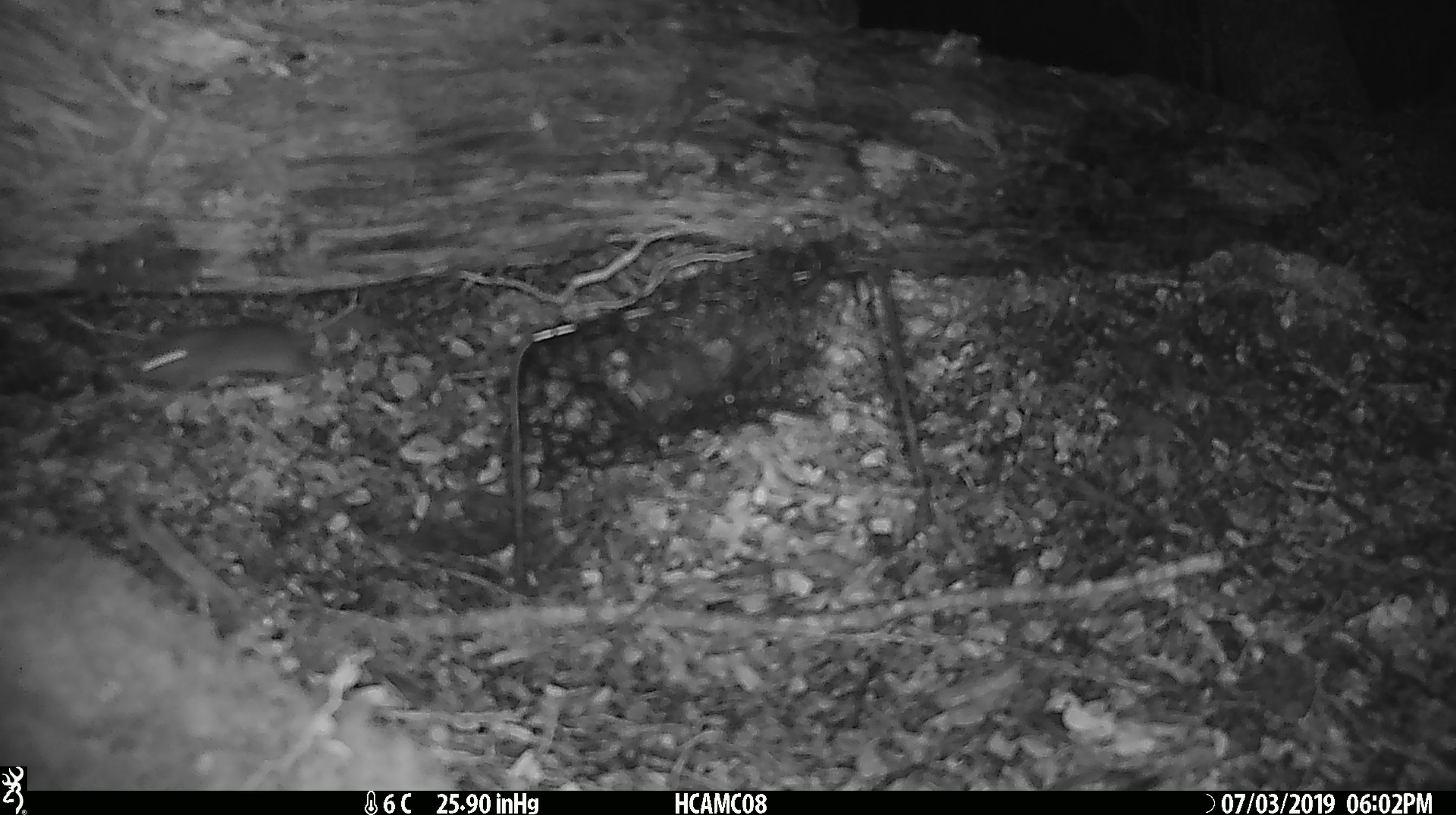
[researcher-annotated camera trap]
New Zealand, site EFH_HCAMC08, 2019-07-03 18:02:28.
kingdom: Animalia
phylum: Chordata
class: Mammalia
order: Rodentia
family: Muridae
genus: Mus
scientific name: Mus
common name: mouse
Mouse (Mus).